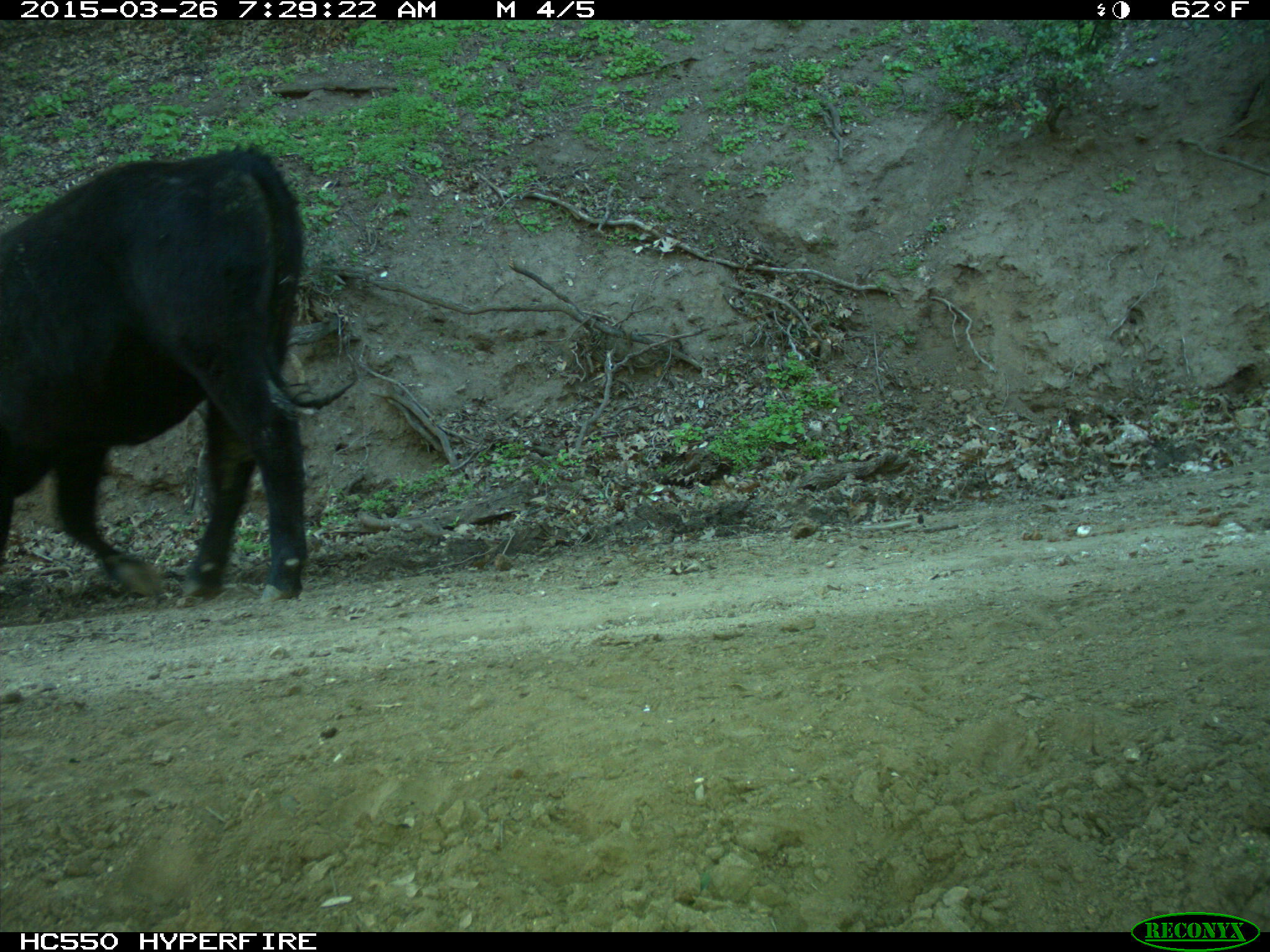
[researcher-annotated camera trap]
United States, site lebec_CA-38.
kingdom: Animalia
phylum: Chordata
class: Mammalia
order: Artiodactyla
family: Bovidae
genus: Bos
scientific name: Bos taurus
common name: domestic cow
Bos taurus (domestic cow).